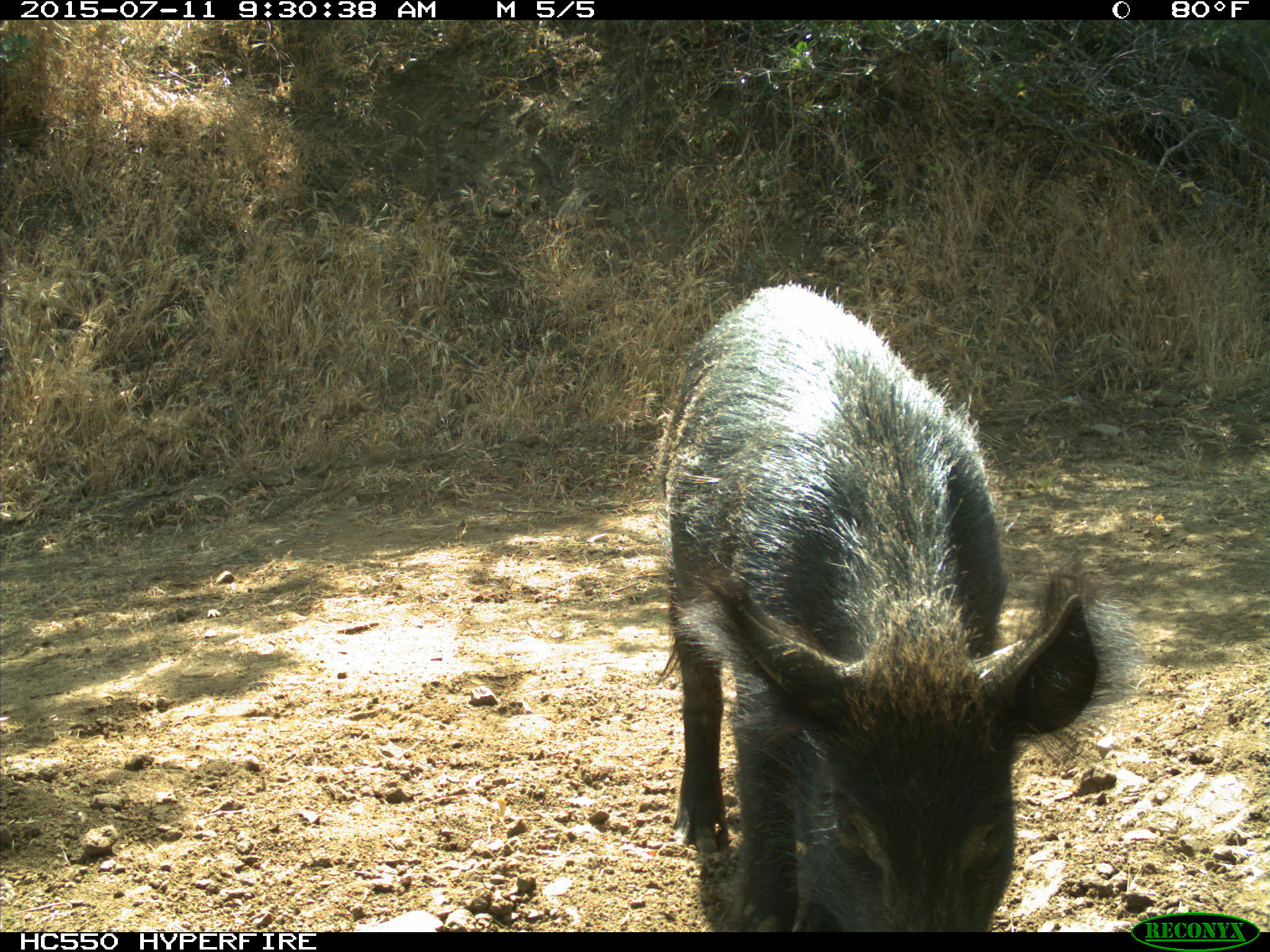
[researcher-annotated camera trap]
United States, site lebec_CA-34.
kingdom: Animalia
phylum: Chordata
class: Mammalia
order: Artiodactyla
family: Suidae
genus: Sus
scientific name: Sus scrofa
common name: wild boar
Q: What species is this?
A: Sus scrofa (wild boar).